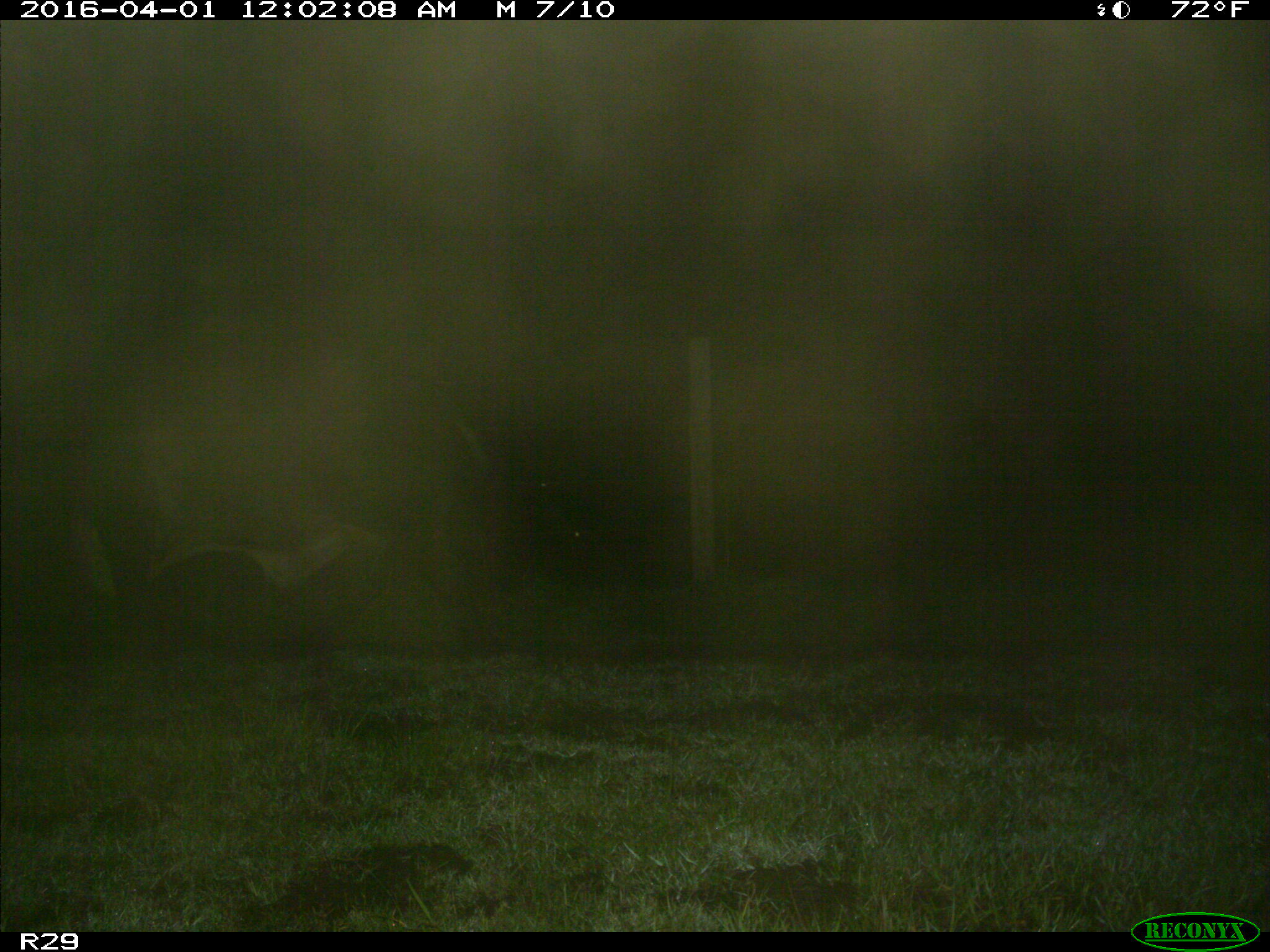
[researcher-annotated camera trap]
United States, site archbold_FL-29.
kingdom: Animalia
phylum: Chordata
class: Mammalia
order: Artiodactyla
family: Bovidae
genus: Bos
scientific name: Bos taurus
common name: domestic cow